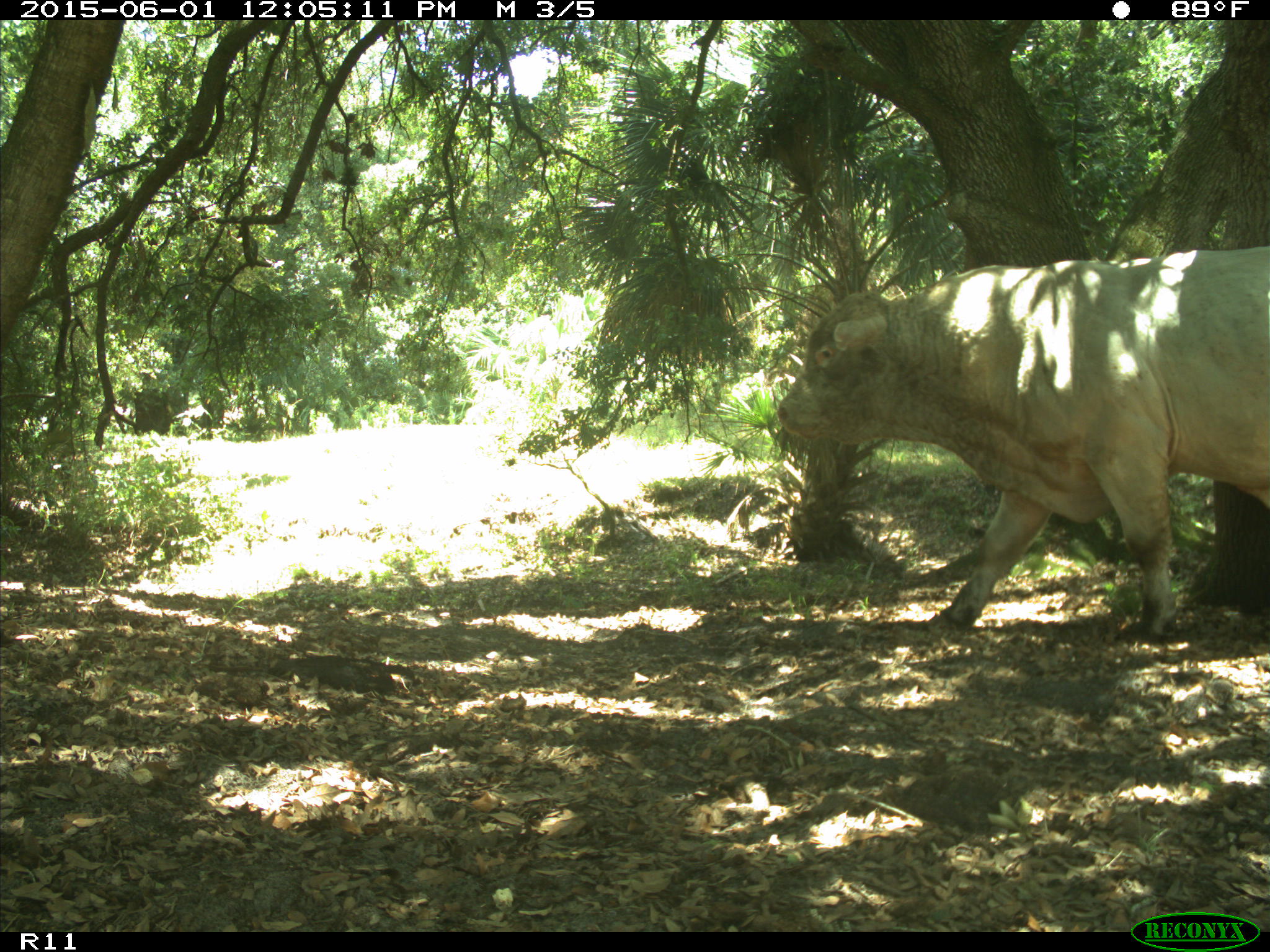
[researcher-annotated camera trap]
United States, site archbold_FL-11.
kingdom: Animalia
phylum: Chordata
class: Mammalia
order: Artiodactyla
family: Bovidae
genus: Bos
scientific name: Bos taurus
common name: domestic cow